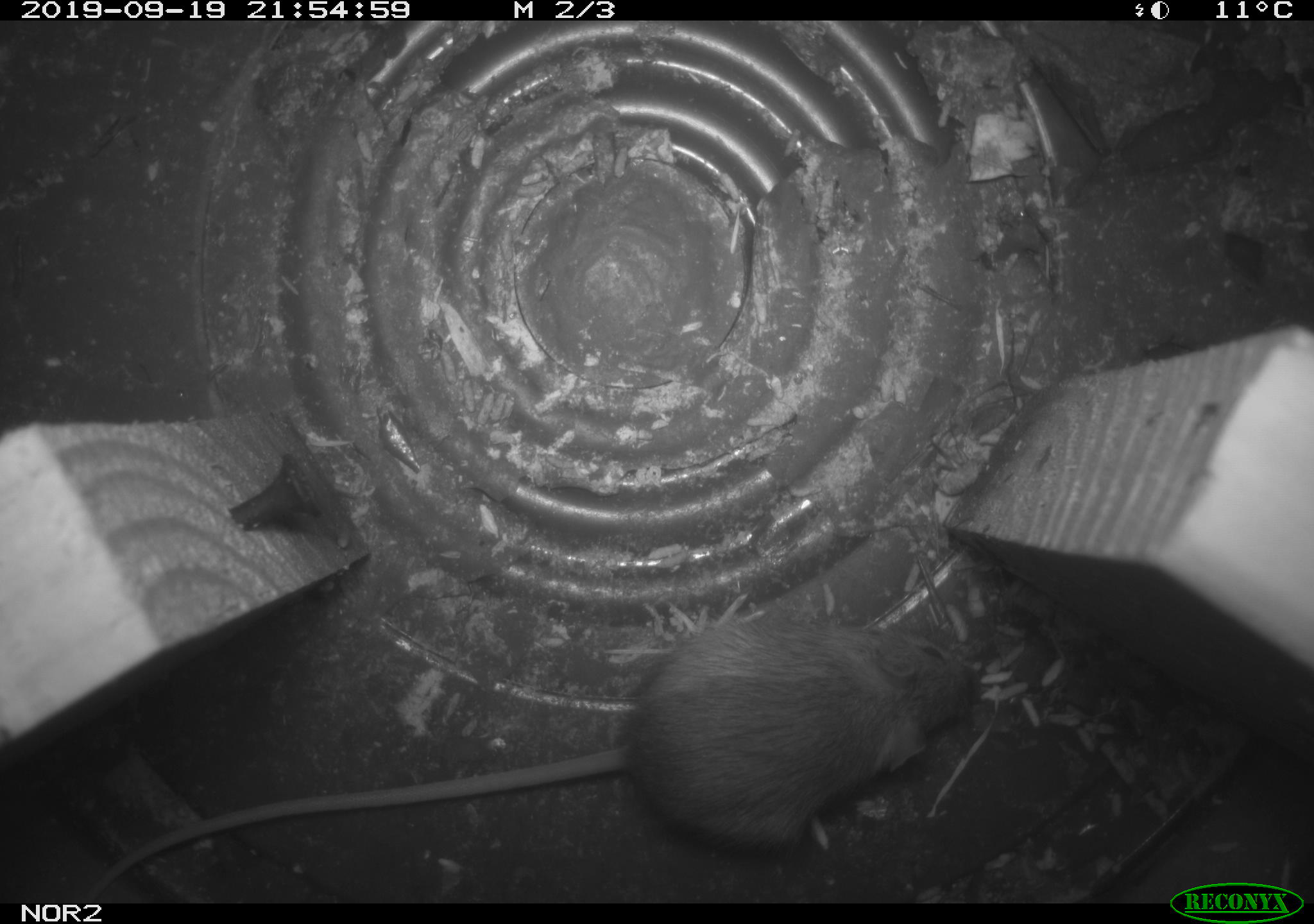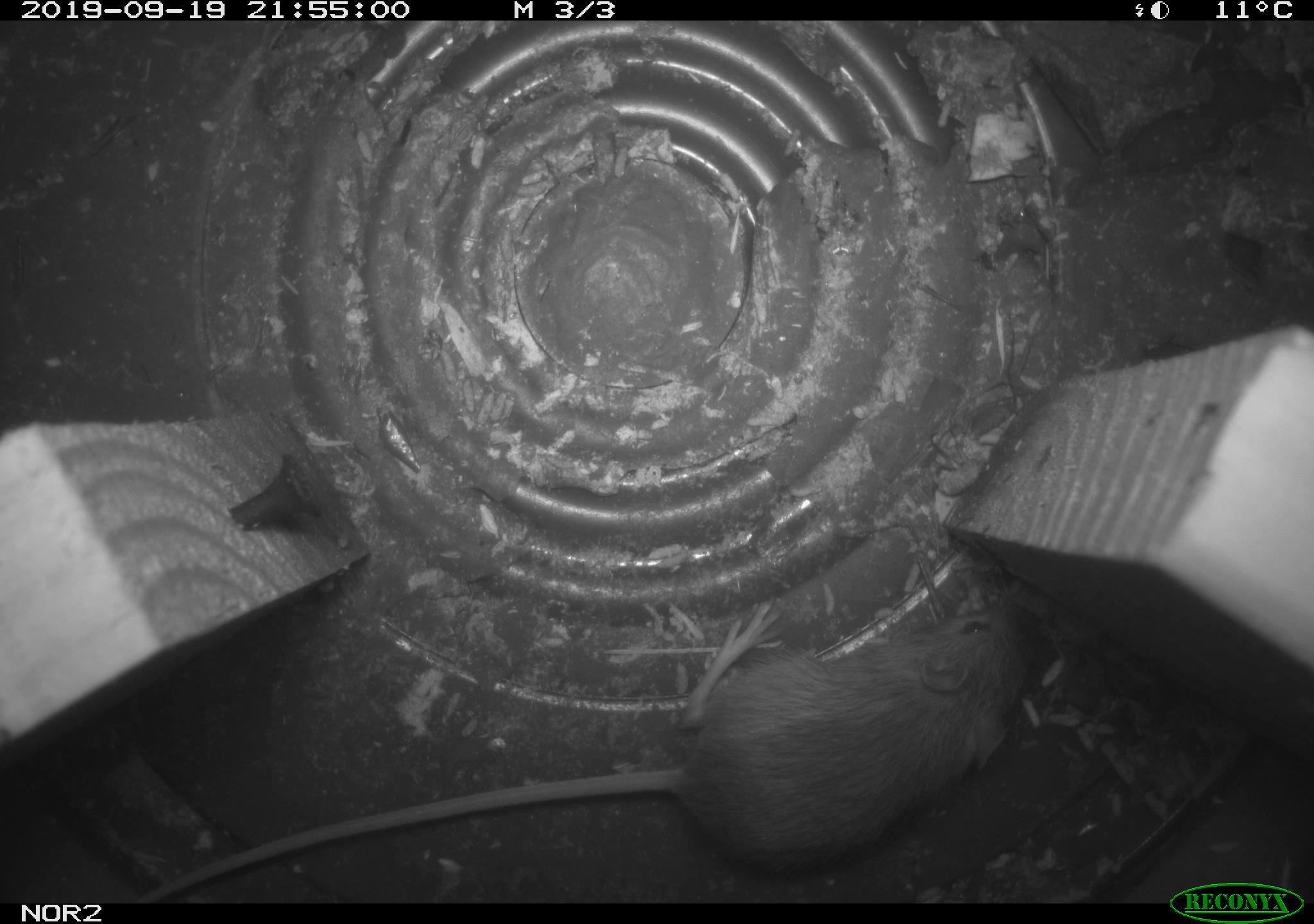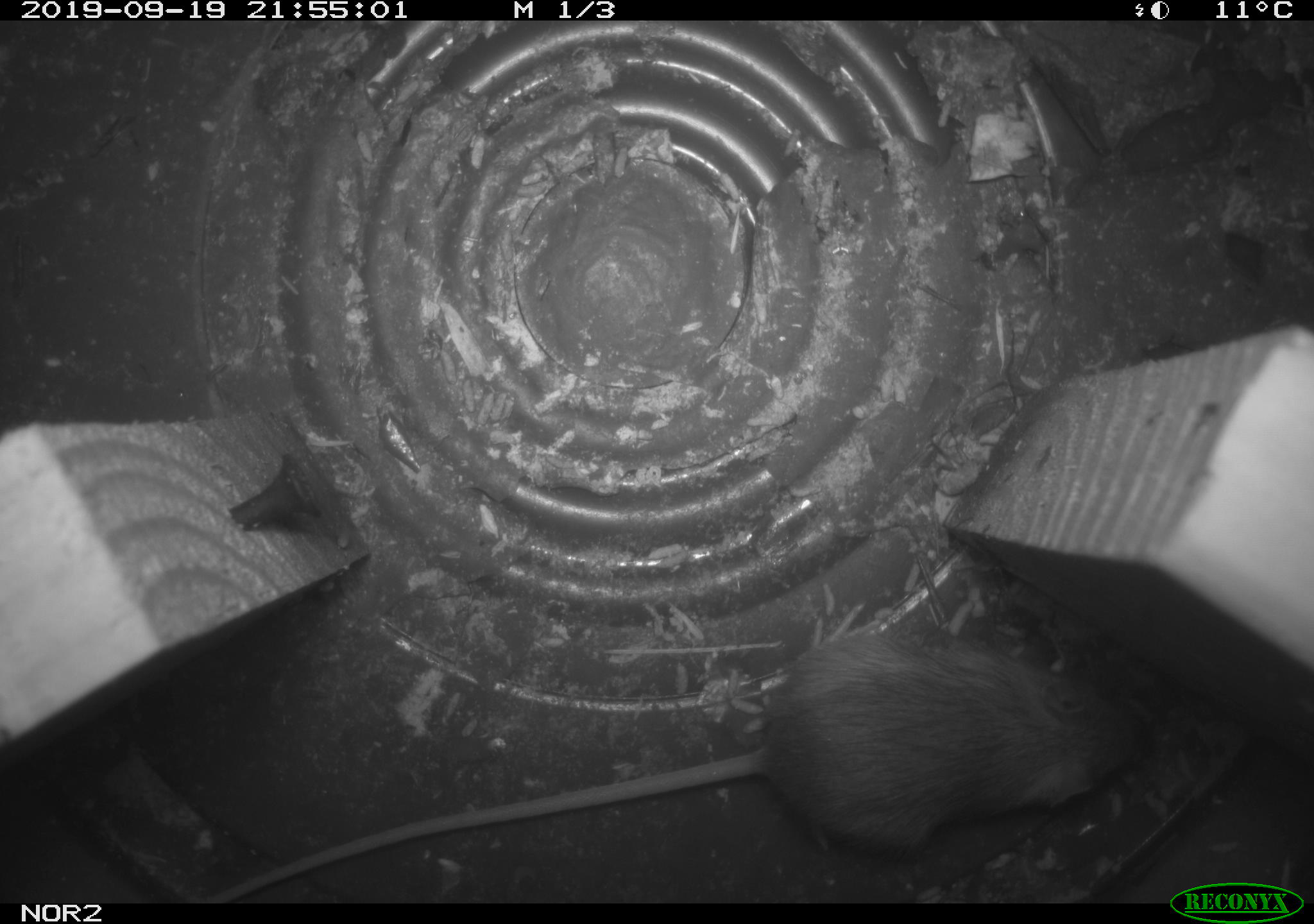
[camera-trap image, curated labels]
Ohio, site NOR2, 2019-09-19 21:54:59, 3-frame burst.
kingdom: Animalia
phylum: Chordata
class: Mammalia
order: Rodentia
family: Zapodidae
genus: Napaeozapus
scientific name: Napaeozapus insignis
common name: woodland jumping mouse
Woodland jumping mouse (Napaeozapus insignis).